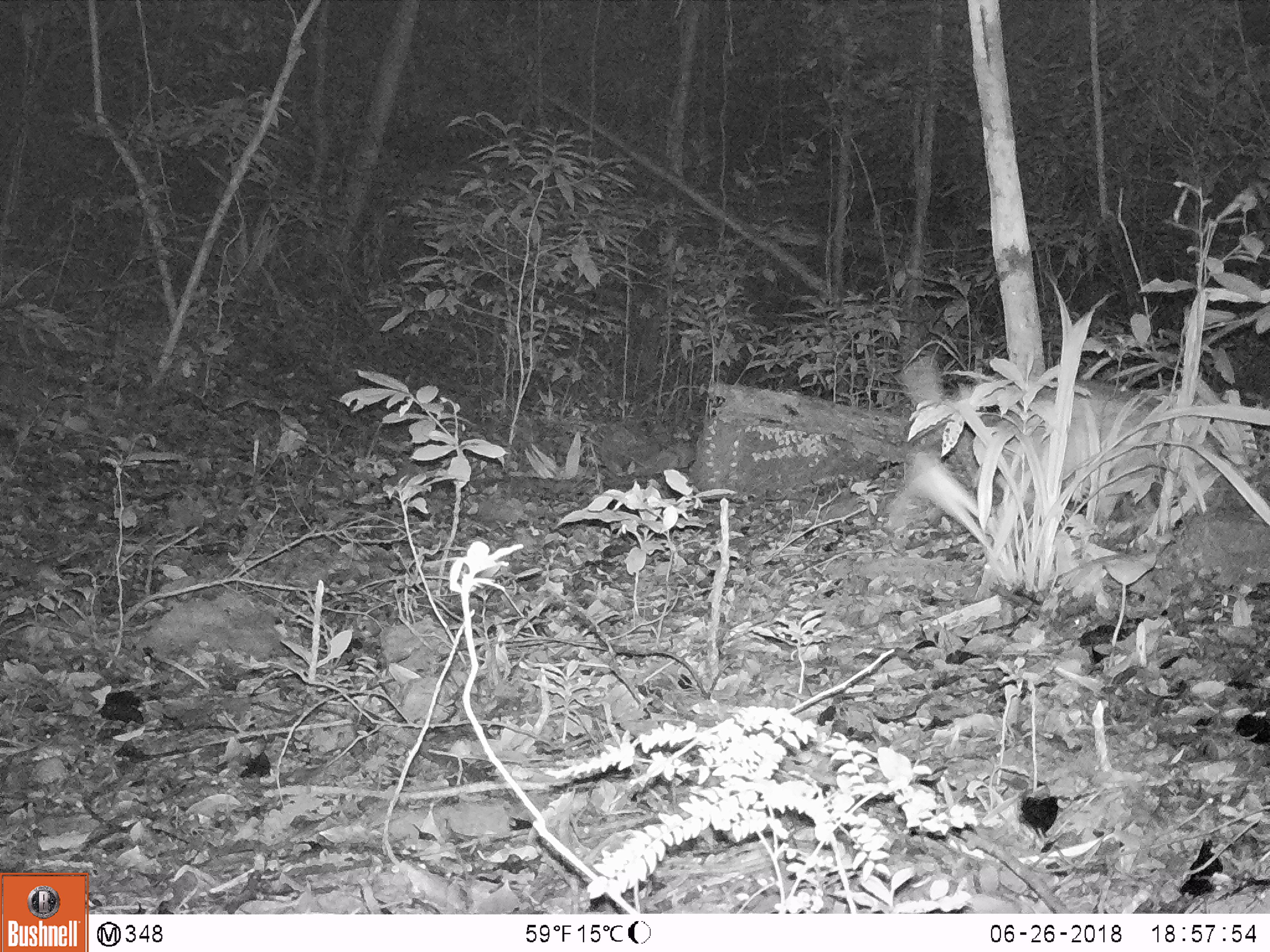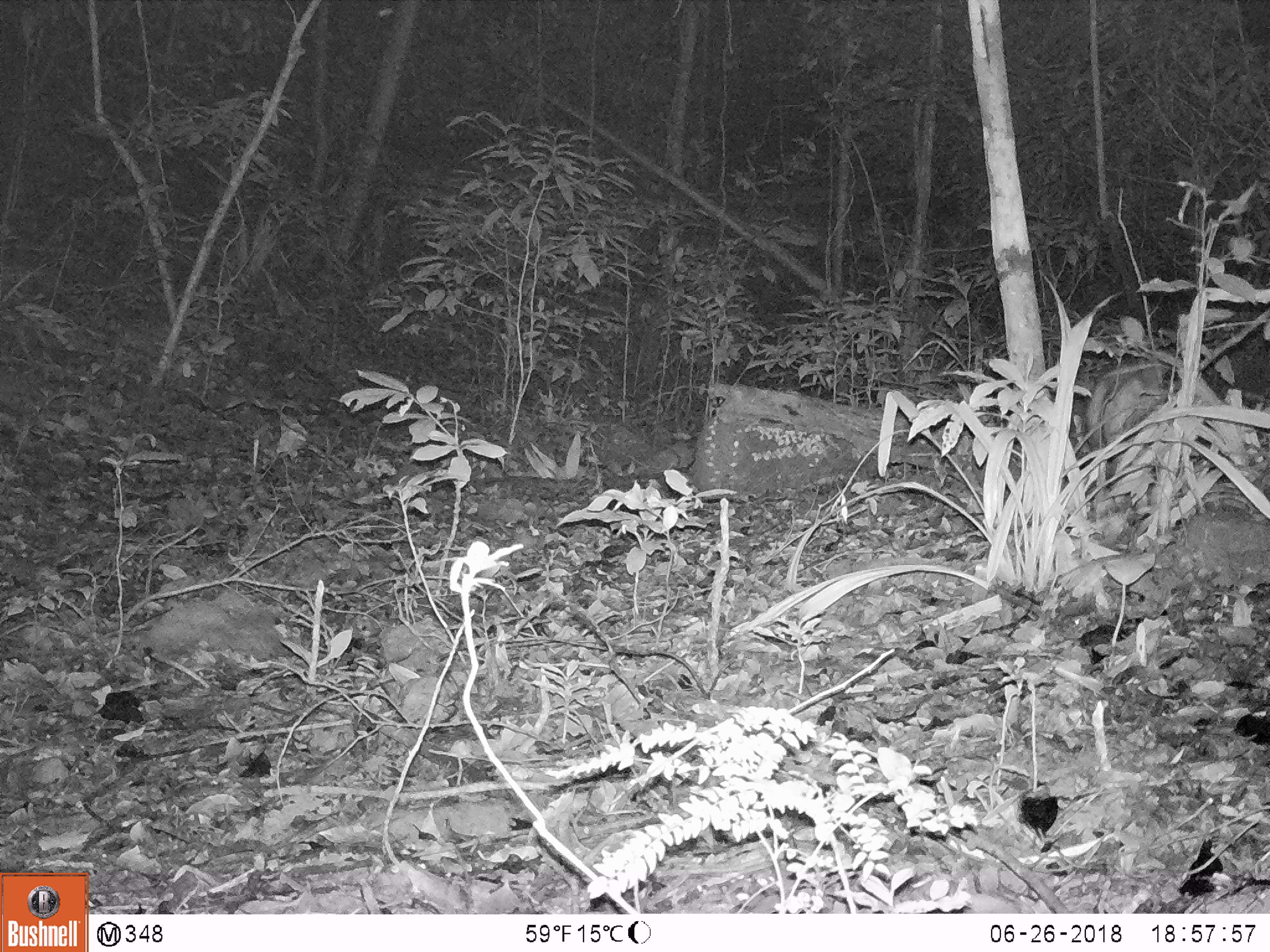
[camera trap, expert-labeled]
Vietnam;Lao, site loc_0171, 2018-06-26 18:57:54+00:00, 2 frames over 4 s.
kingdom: Animalia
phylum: Chordata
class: Mammalia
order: Artiodactyla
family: Suidae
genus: Sus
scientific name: Sus scrofa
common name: eurasian wild pig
Eurasian wild pig (Sus scrofa). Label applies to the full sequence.